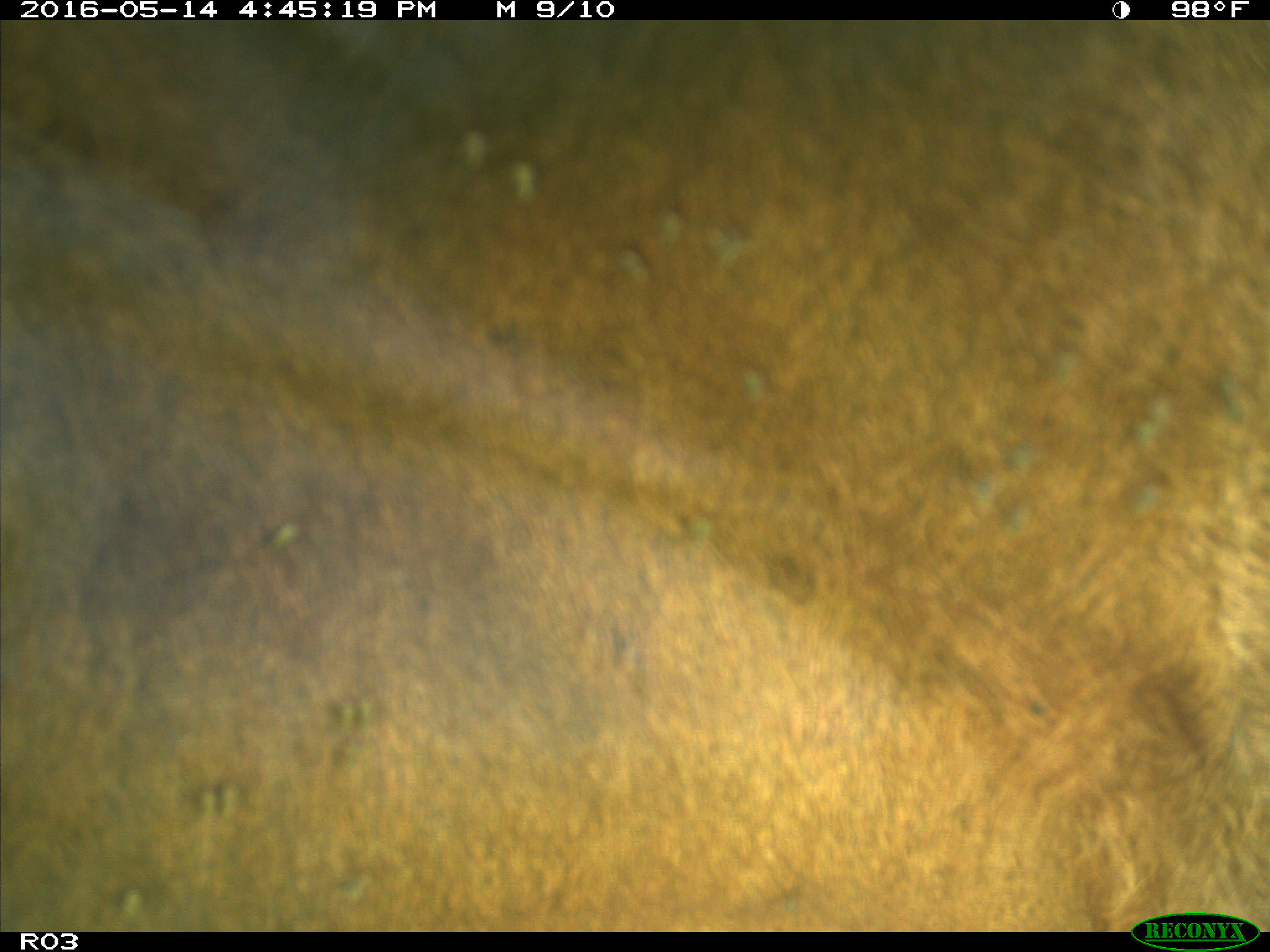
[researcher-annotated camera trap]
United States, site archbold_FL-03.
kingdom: Animalia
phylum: Chordata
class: Mammalia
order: Artiodactyla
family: Bovidae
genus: Bos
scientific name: Bos taurus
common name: domestic cow